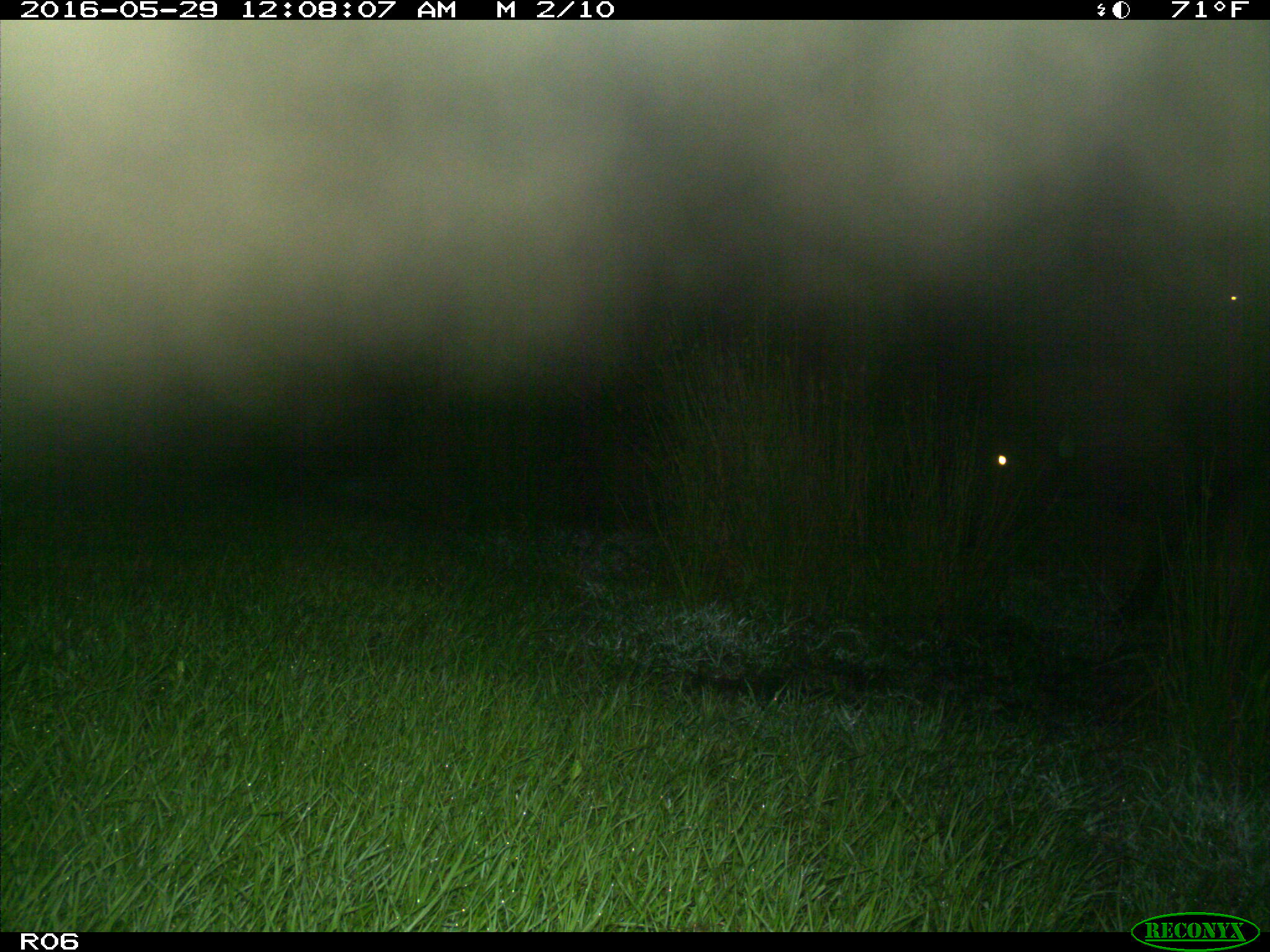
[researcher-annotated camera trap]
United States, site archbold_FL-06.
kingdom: Animalia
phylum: Chordata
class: Mammalia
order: Artiodactyla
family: Bovidae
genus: Bos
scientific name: Bos taurus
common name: domestic cow